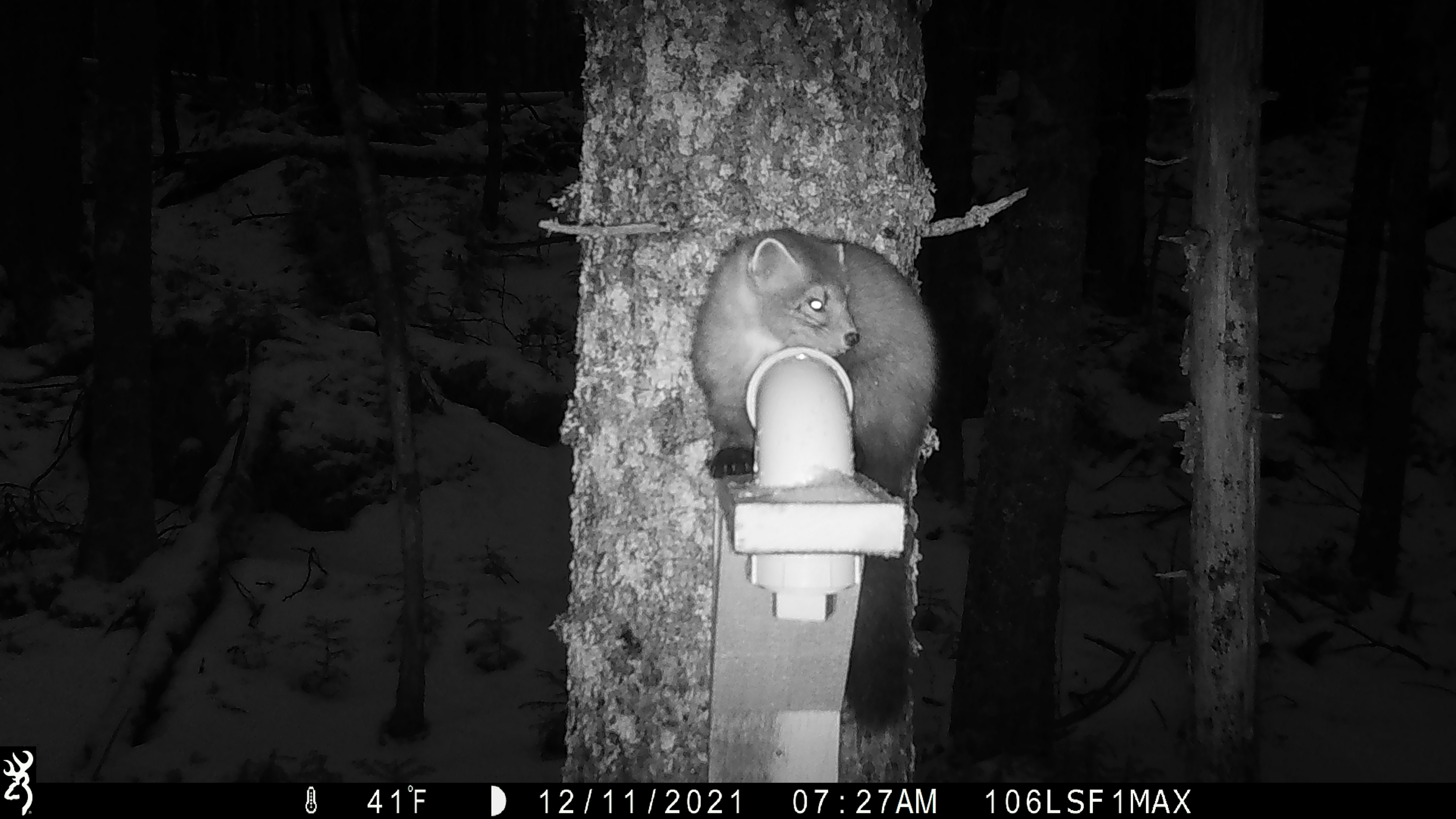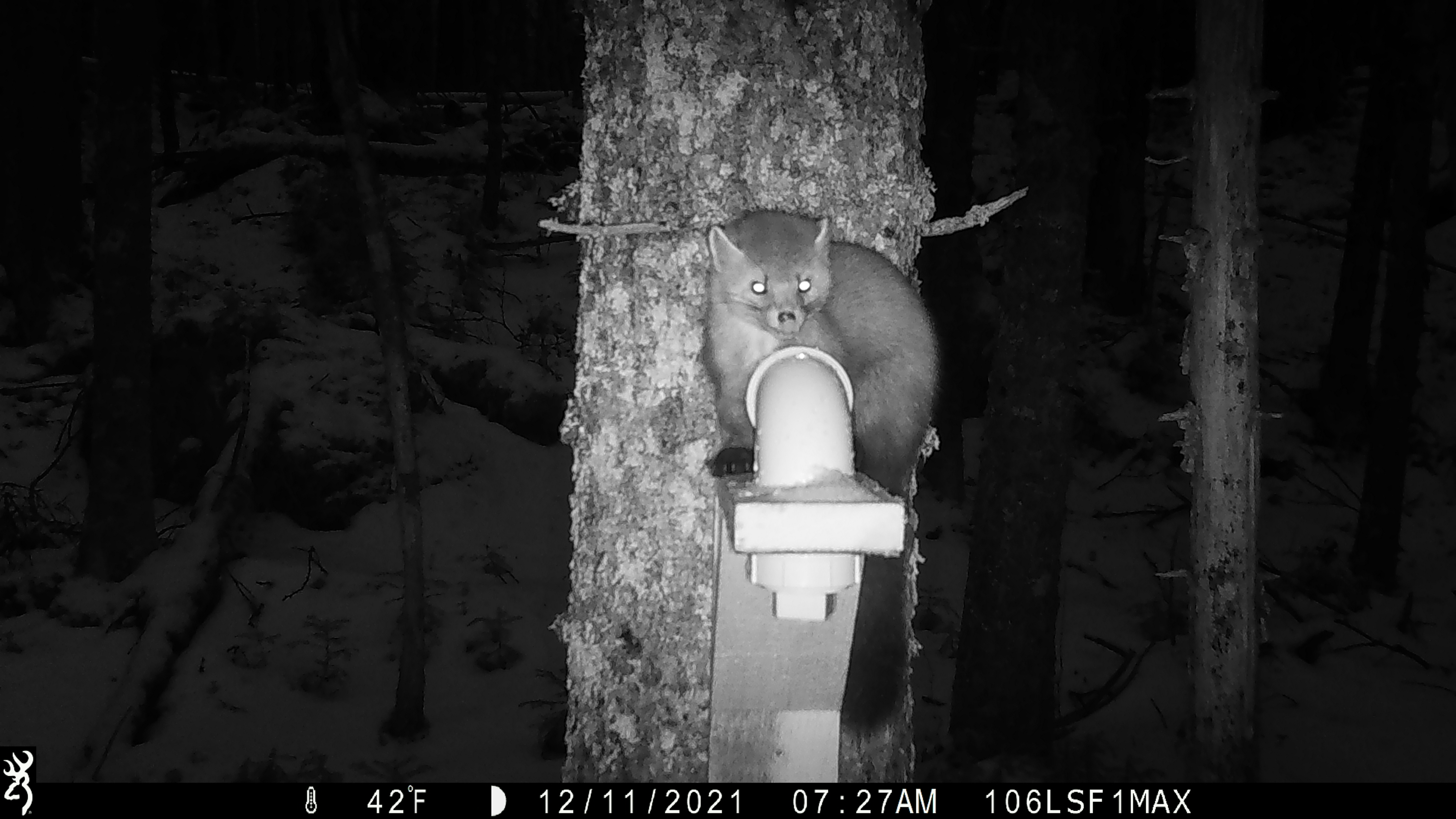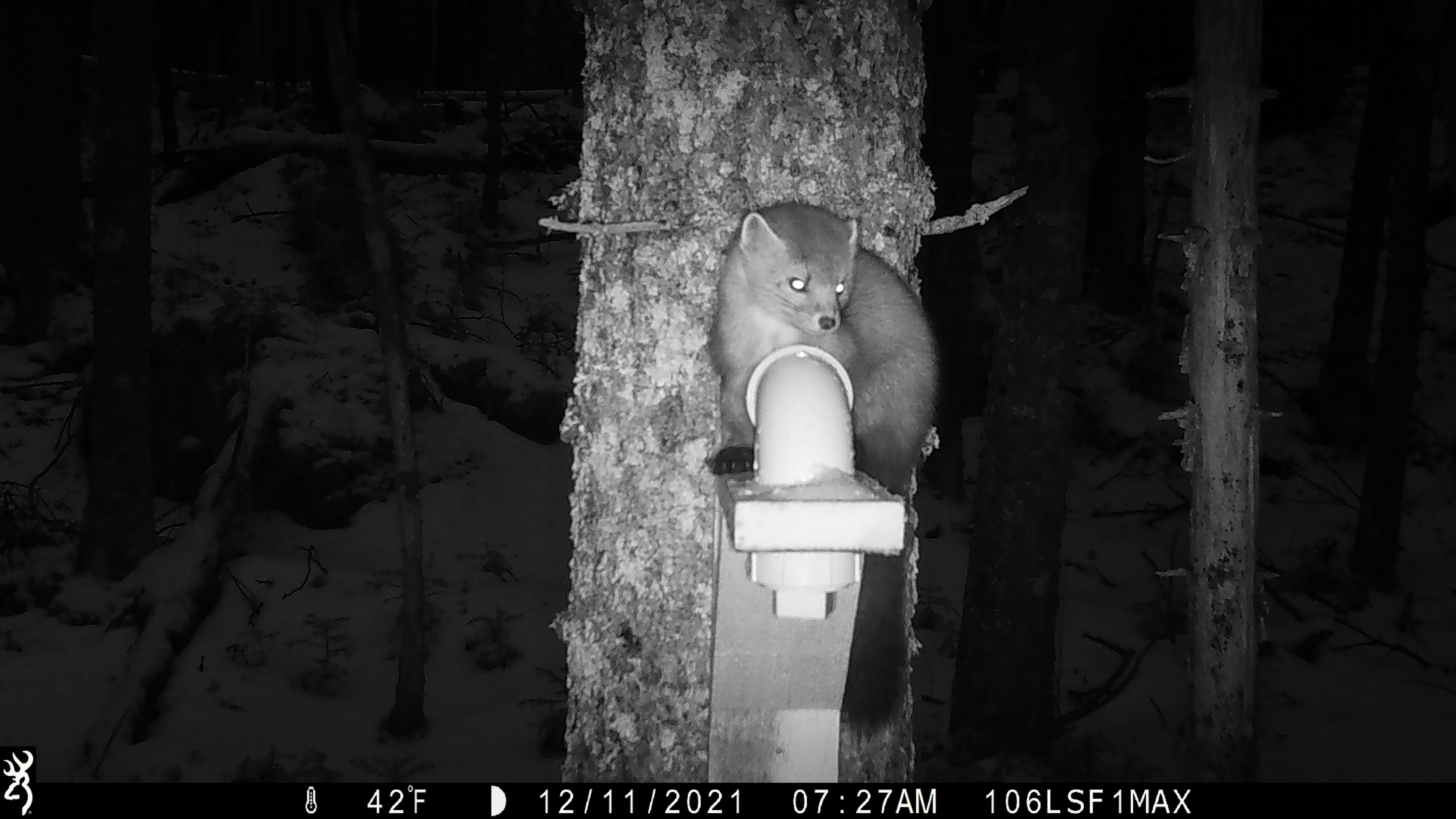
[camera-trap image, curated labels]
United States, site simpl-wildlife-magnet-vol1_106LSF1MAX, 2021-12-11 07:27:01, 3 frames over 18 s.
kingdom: Animalia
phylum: Chordata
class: Mammalia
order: Carnivora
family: Mustelidae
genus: Martes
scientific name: Martes americana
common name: american marten